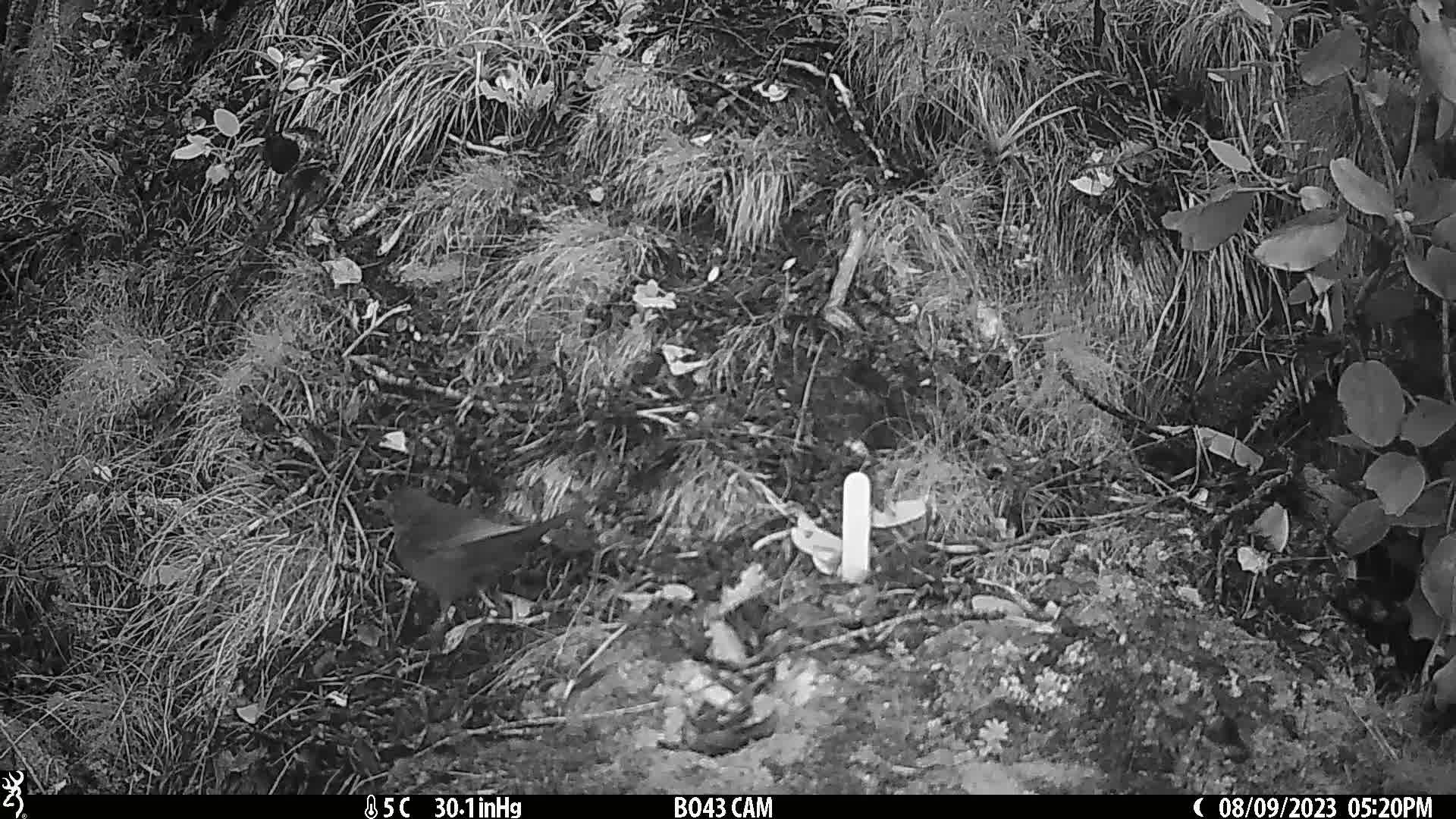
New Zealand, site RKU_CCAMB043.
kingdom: Animalia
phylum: Chordata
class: Aves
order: Passeriformes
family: Turdidae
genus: Turdus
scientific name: Turdus merula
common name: eurasian blackbird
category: blackbird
Blackbird (eurasian blackbird) (Turdus merula).